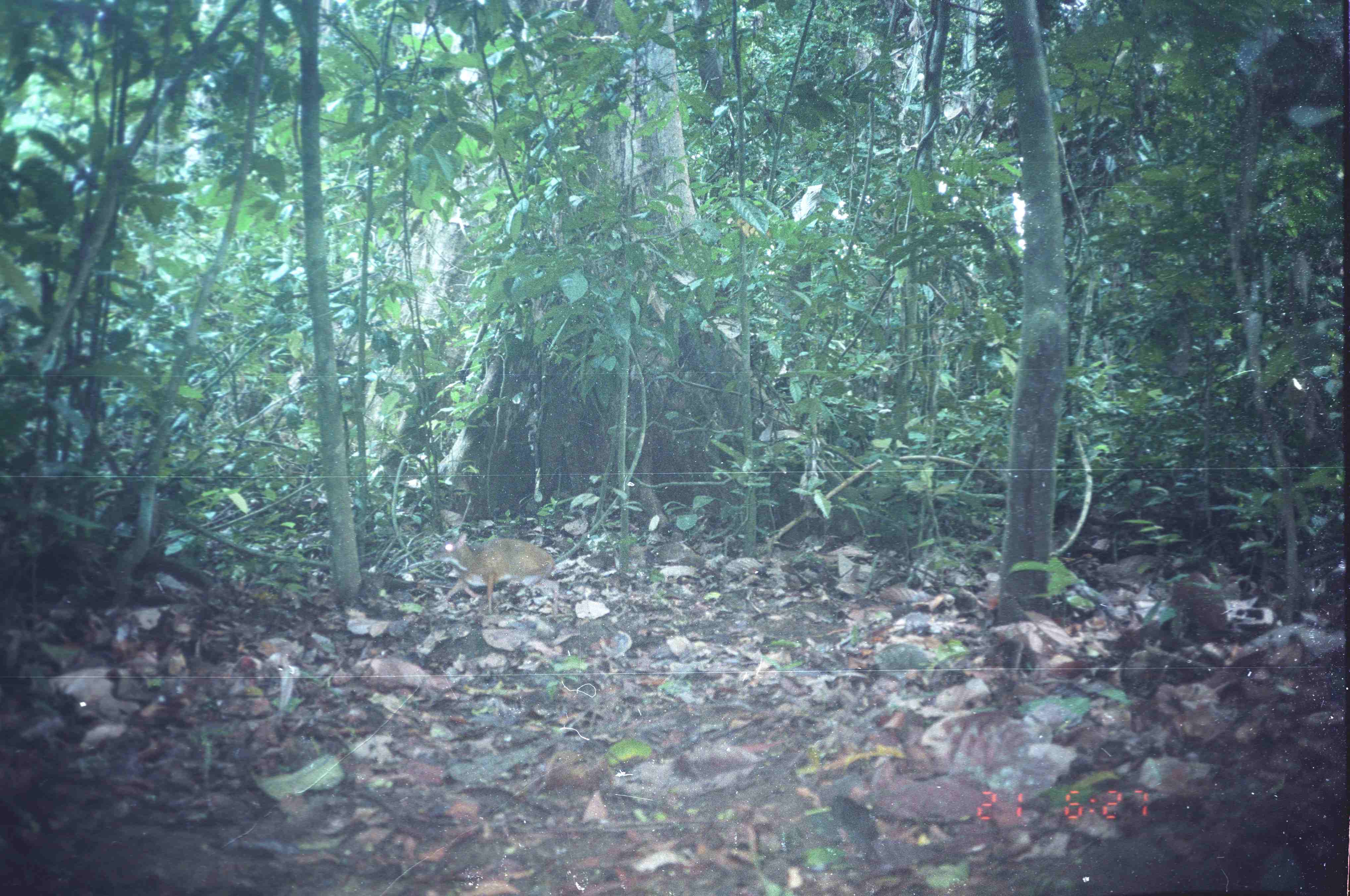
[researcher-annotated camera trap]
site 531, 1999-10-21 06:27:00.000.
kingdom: Animalia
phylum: Chordata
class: Mammalia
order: Artiodactyla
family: Tragulidae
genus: Tragulus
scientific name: Tragulus javanicus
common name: javan chevrotain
Tragulus javanicus (javan chevrotain), count 1.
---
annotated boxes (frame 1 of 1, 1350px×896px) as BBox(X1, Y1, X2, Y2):
tragulus javanicus: BBox(426, 529, 561, 616)